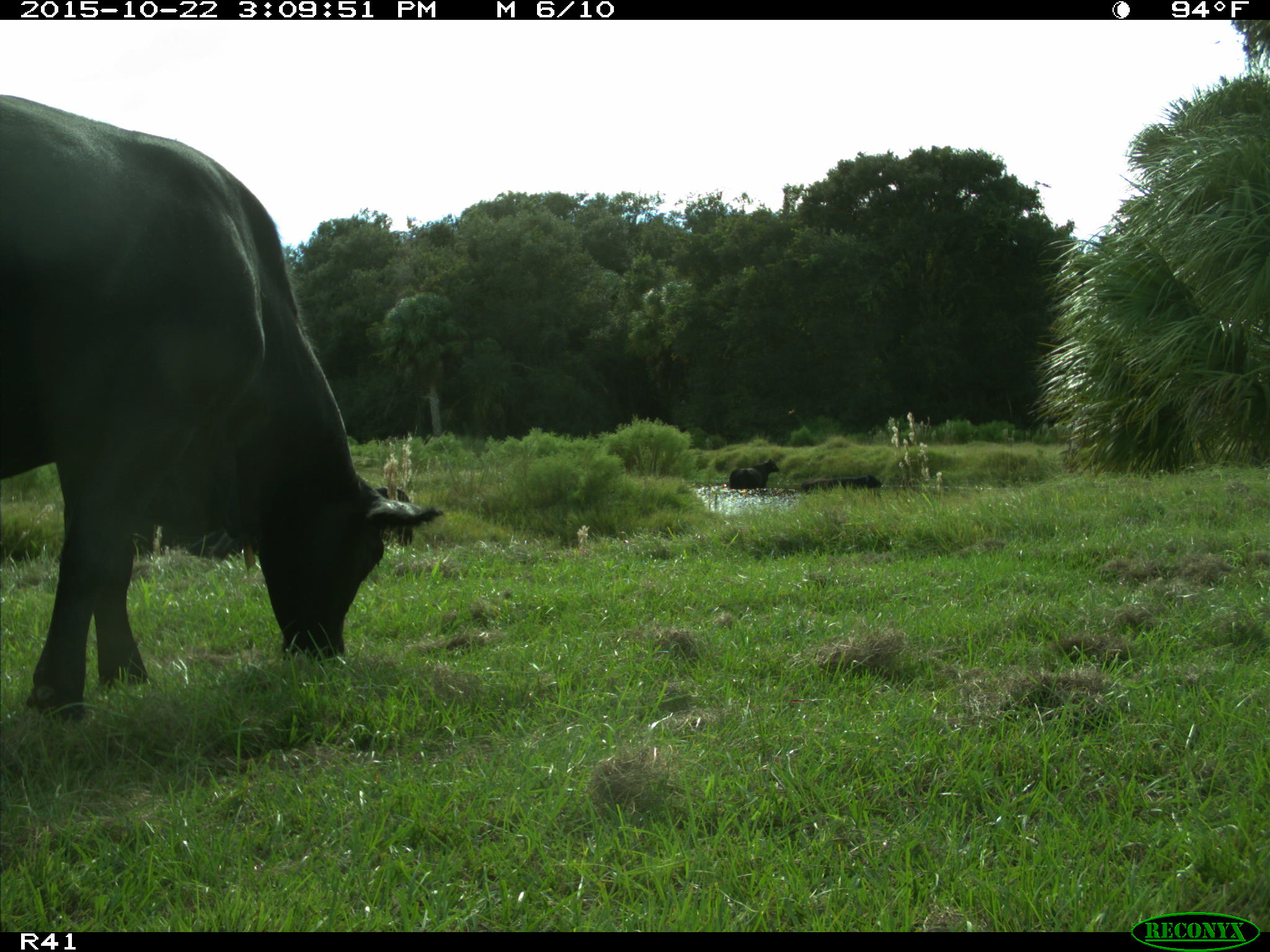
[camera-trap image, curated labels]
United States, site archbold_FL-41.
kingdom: Animalia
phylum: Chordata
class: Mammalia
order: Artiodactyla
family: Bovidae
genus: Bos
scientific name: Bos taurus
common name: domestic cow